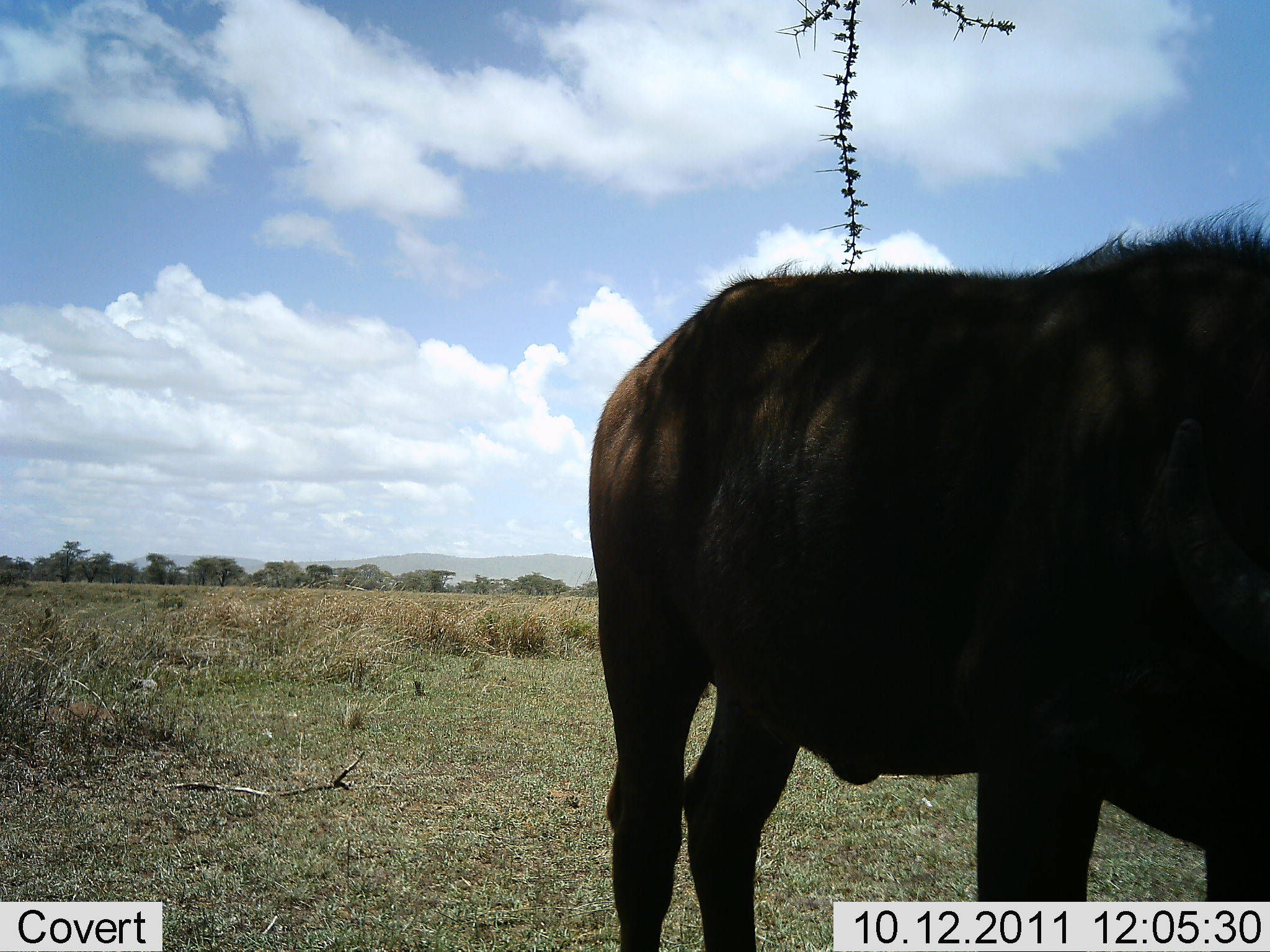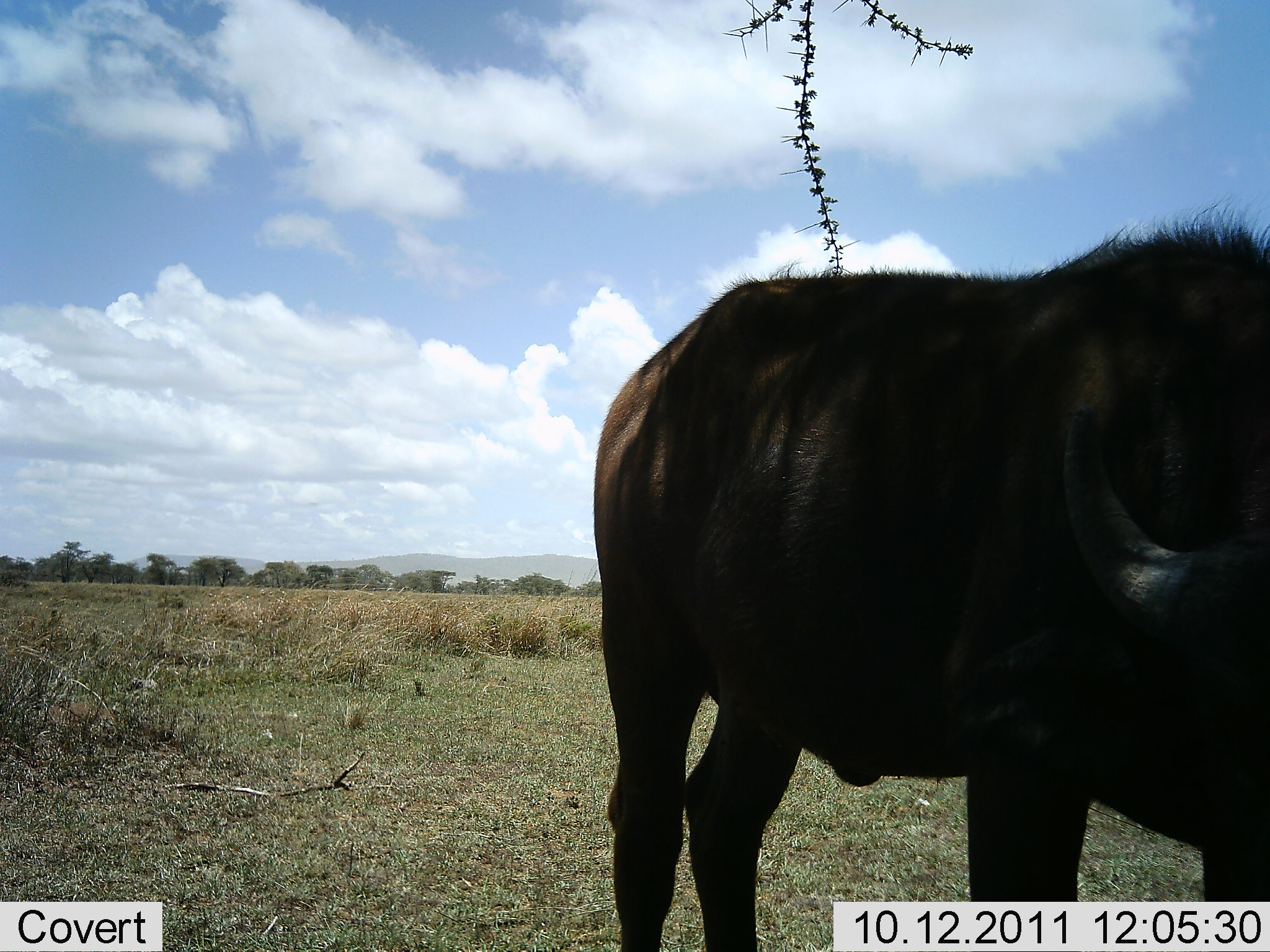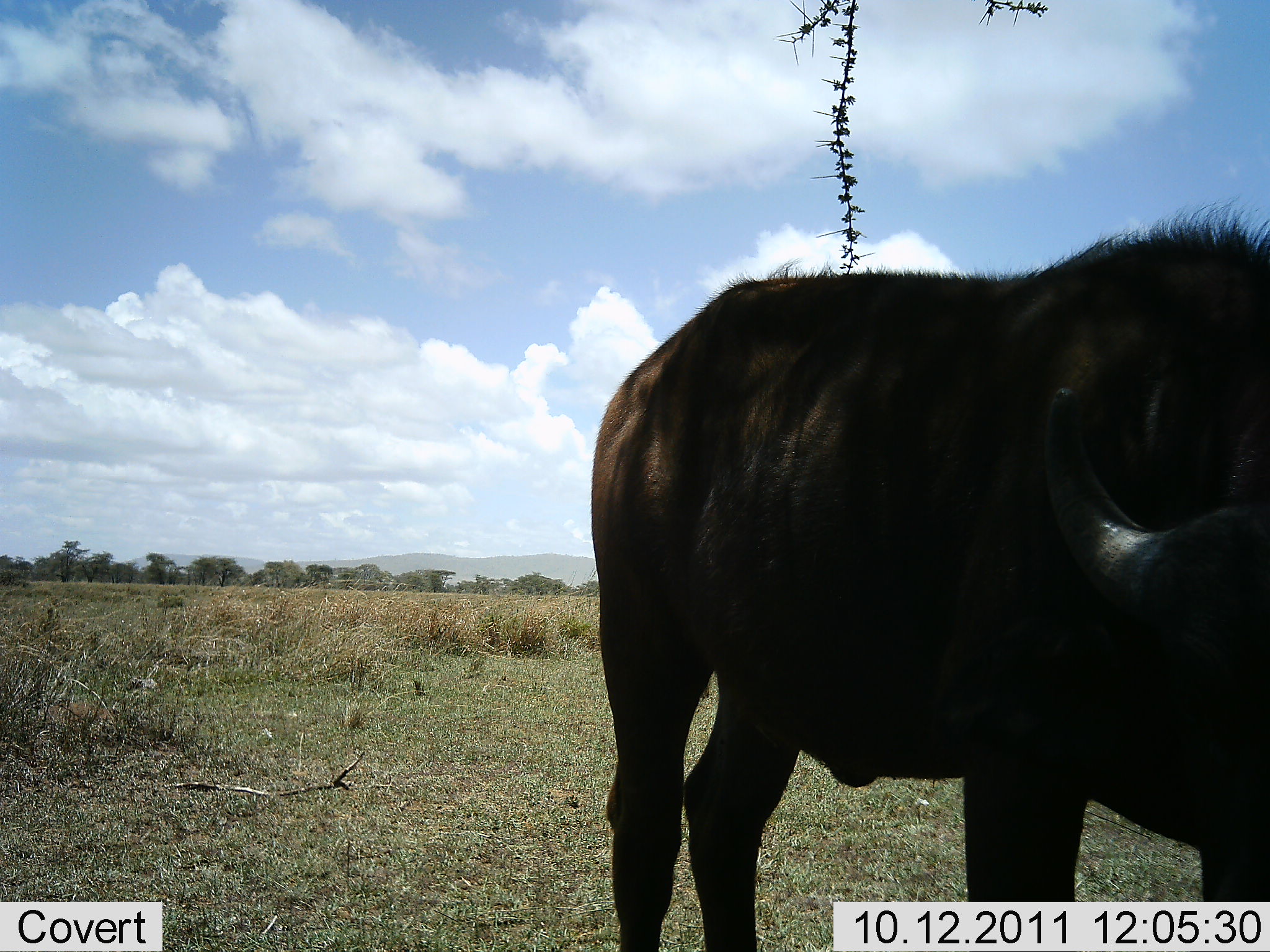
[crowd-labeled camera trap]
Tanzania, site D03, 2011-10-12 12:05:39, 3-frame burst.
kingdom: Animalia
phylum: Chordata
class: Mammalia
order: Artiodactyla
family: Bovidae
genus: Syncerus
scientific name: Syncerus caffer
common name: cape buffalo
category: buffalo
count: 1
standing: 87%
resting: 13%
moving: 7%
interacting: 0%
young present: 0%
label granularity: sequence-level